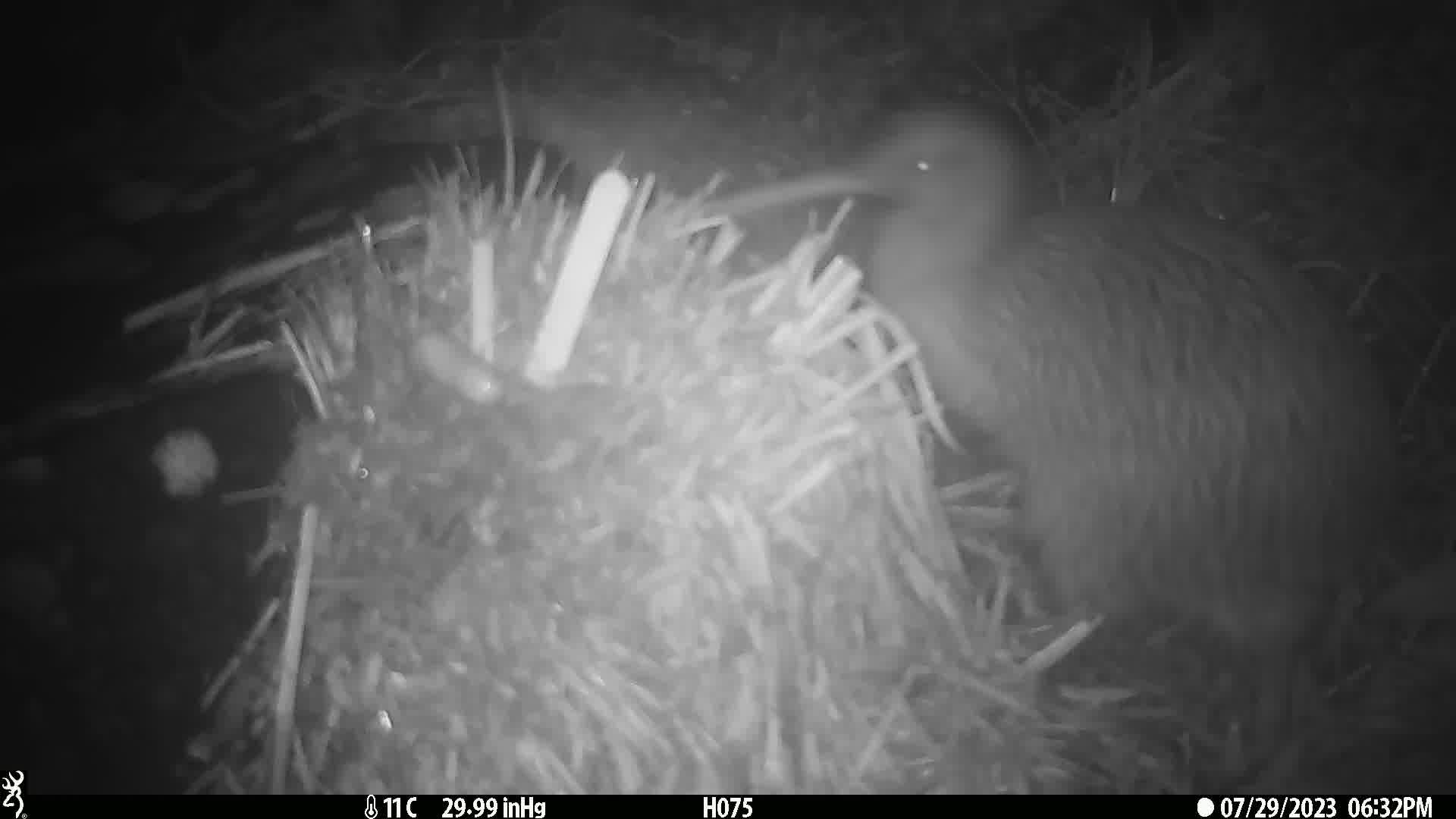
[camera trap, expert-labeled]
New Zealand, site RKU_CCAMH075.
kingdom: Animalia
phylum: Chordata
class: Aves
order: Apterygiformes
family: Apterygidae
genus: Apteryx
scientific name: Apteryx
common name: kiwi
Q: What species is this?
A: Kiwi (Apteryx).